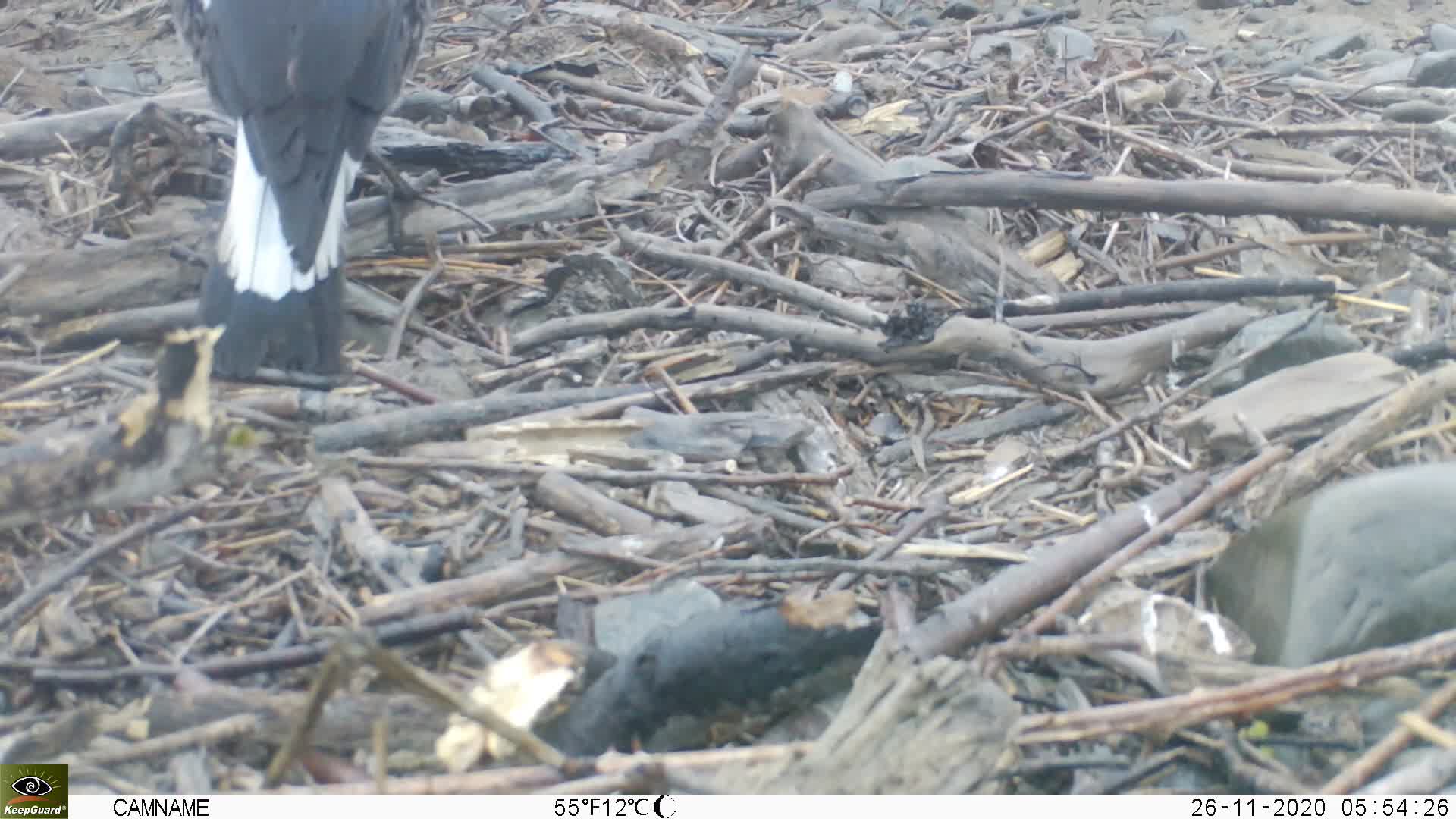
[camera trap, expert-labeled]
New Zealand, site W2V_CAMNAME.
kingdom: Animalia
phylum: Chordata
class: Aves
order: Passeriformes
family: Artamidae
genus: Gymnorhina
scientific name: Gymnorhina tibicen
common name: australian magpie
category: magpie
Magpie (australian magpie) (Gymnorhina tibicen).